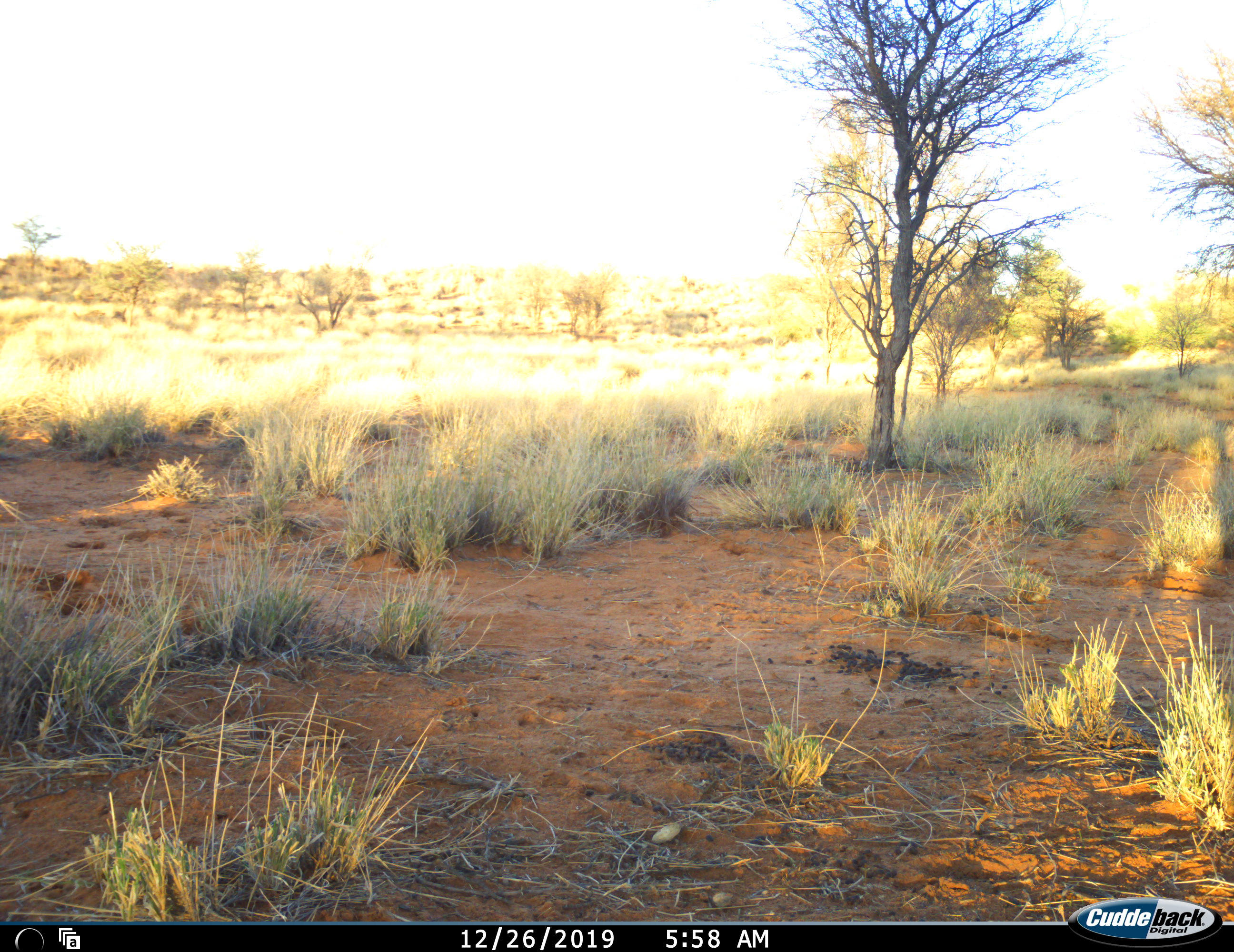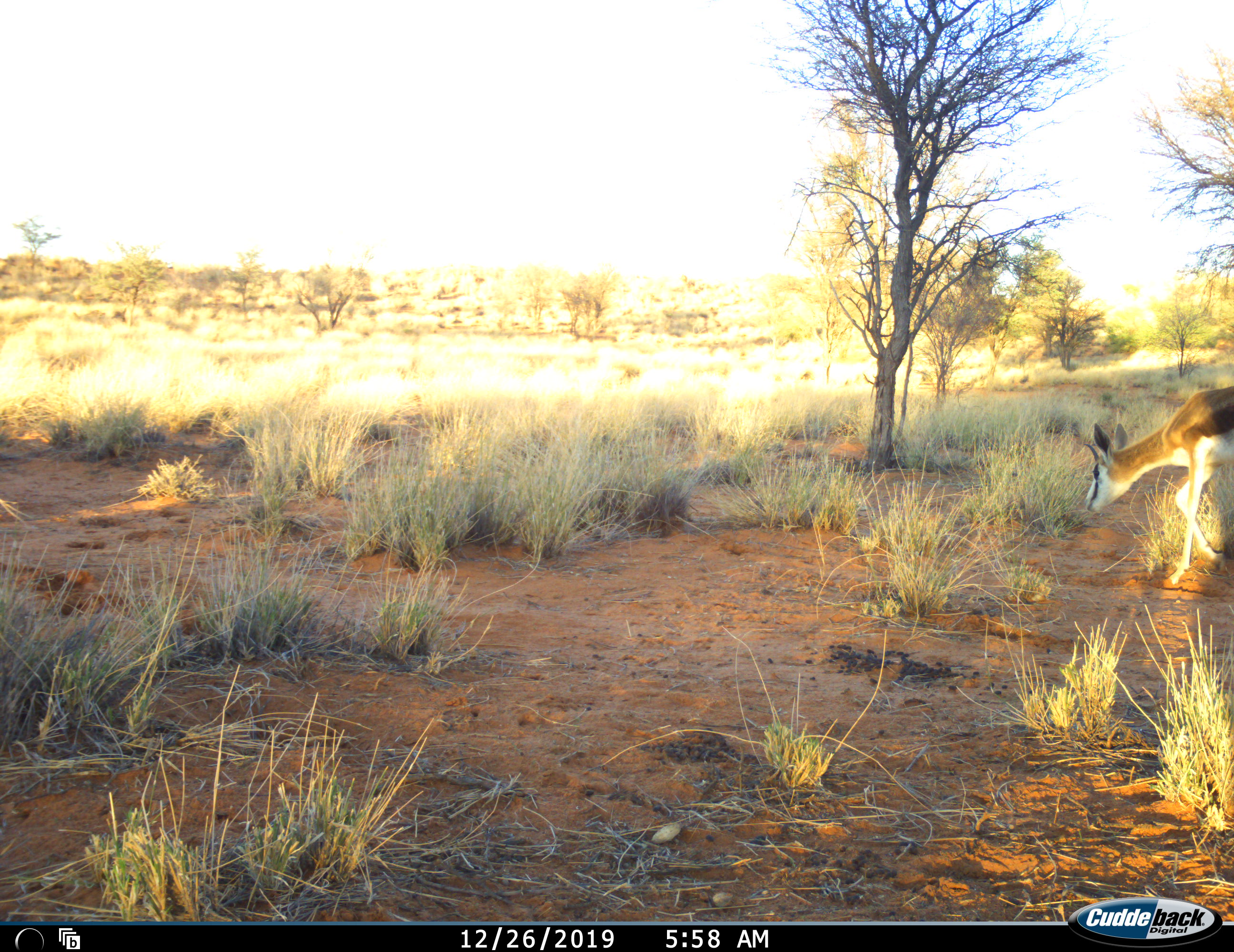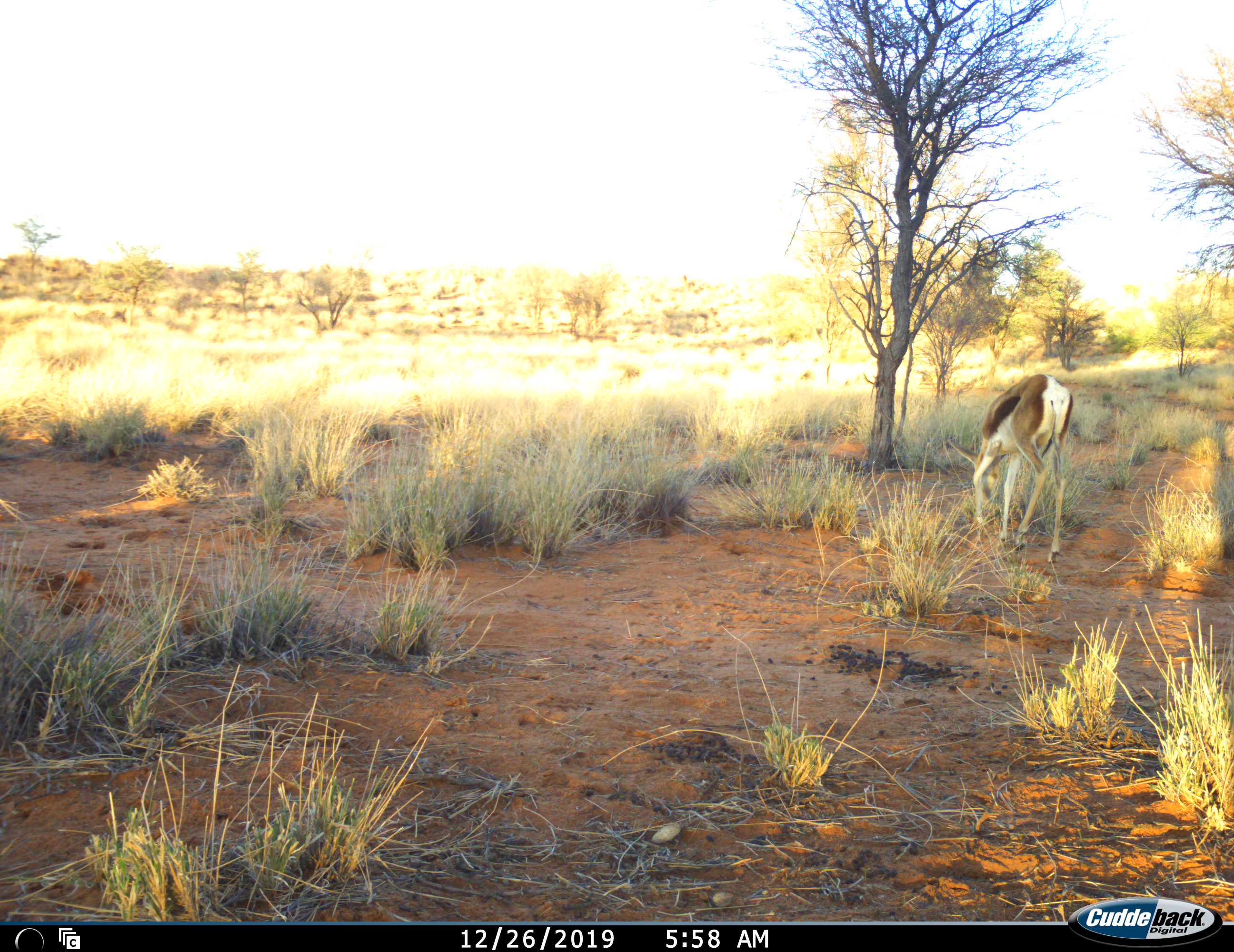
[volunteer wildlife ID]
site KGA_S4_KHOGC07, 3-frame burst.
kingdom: Animalia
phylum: Chordata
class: Mammalia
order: Artiodactyla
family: Bovidae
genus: Antidorcas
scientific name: Antidorcas marsupialis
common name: springbok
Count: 1.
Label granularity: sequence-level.